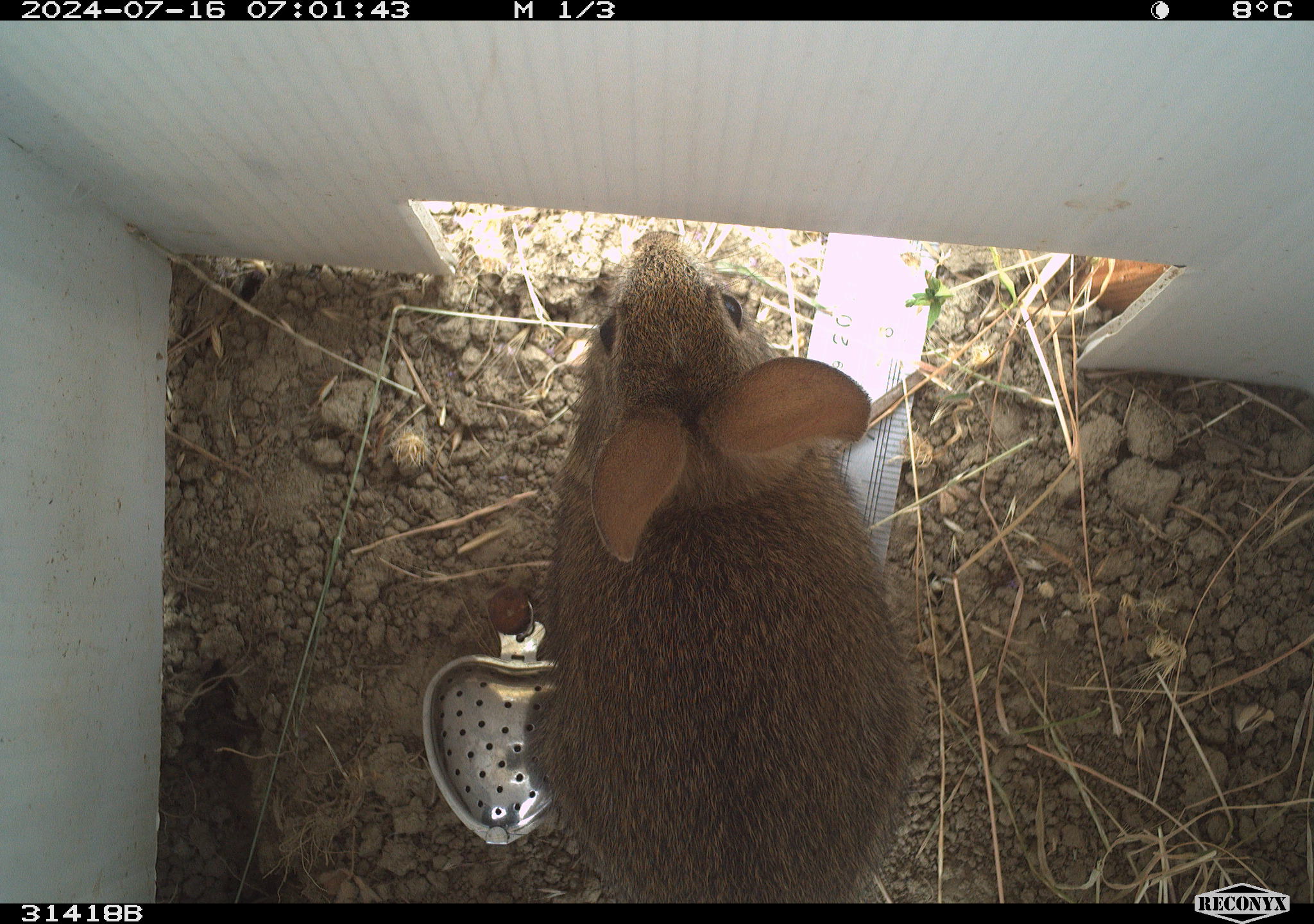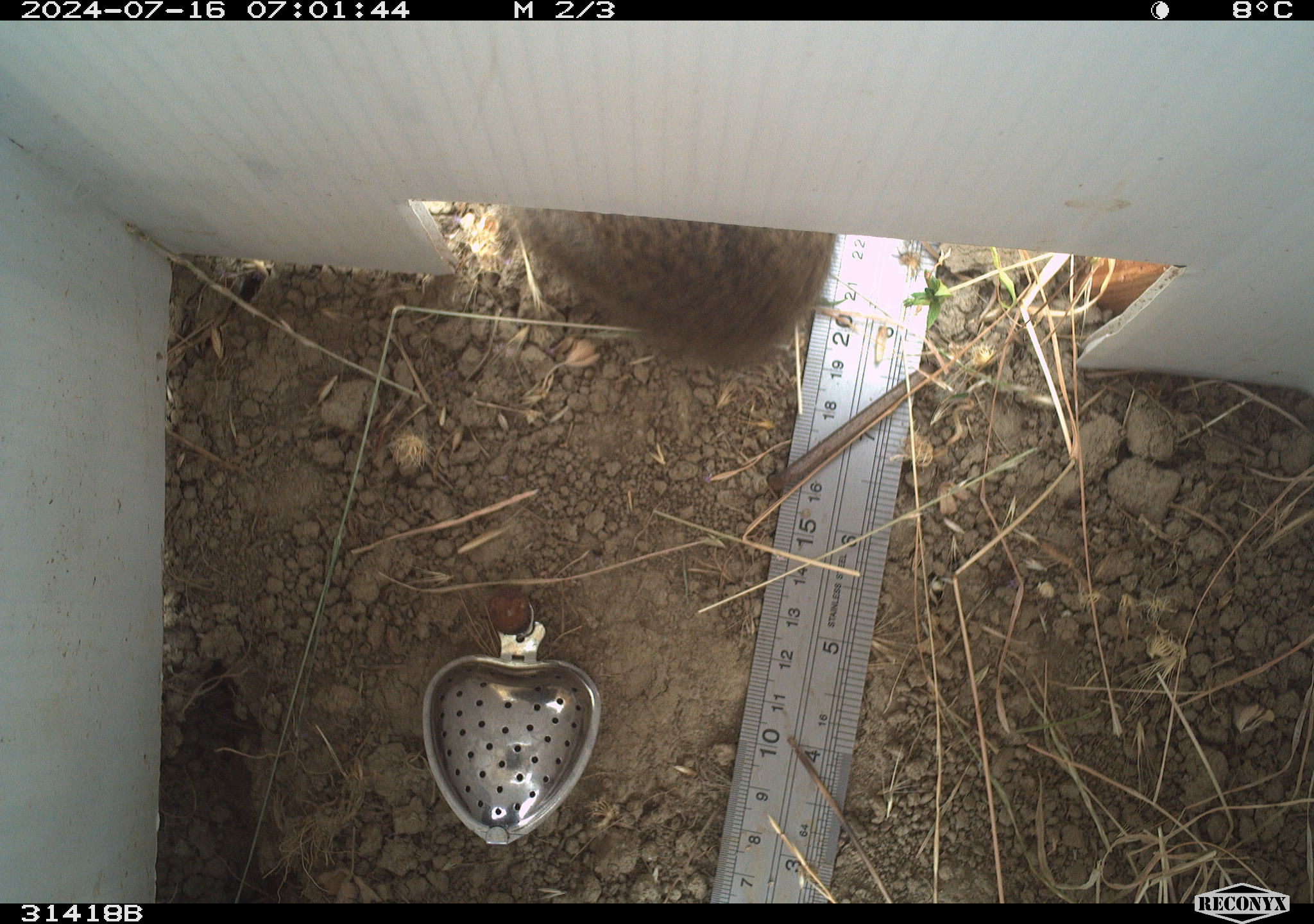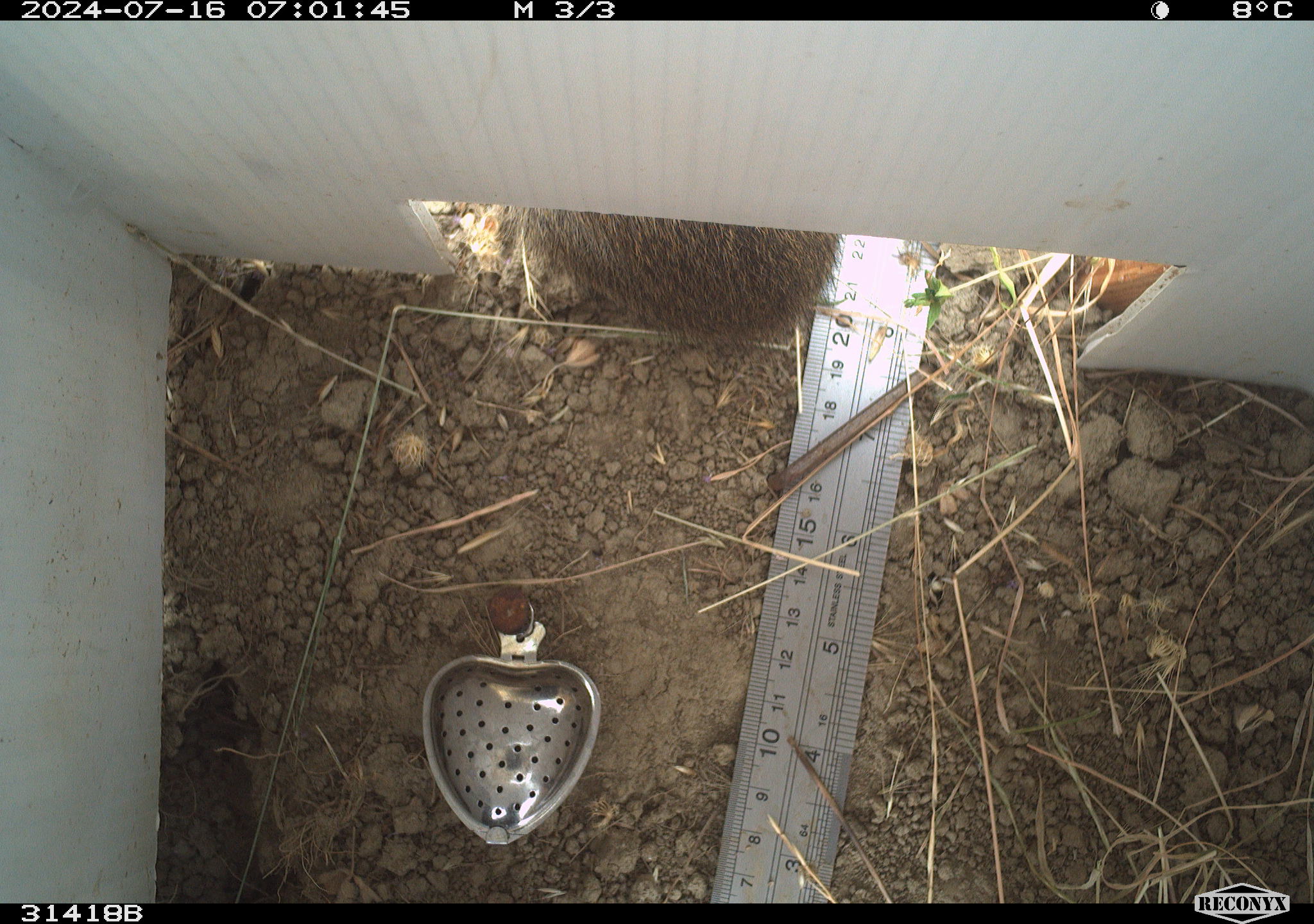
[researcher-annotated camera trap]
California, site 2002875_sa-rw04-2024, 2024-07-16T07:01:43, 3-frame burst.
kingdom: Animalia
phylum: Chordata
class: Mammalia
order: Lagomorpha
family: Leporidae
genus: Sylvilagus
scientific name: Sylvilagus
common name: cottontail rabbits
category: sylvilagus species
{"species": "sylvilagus species (cottontail rabbits) (Sylvilagus)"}